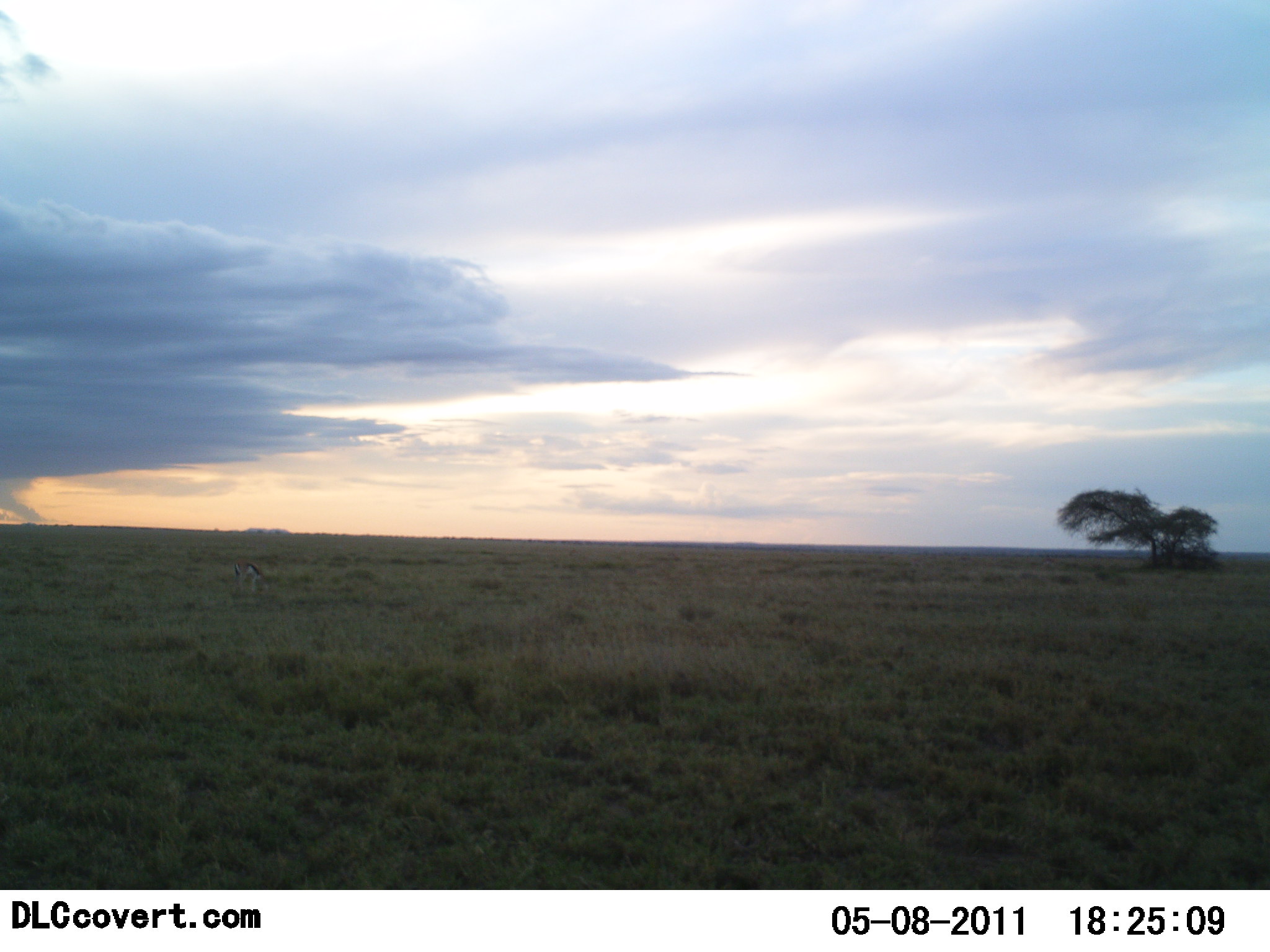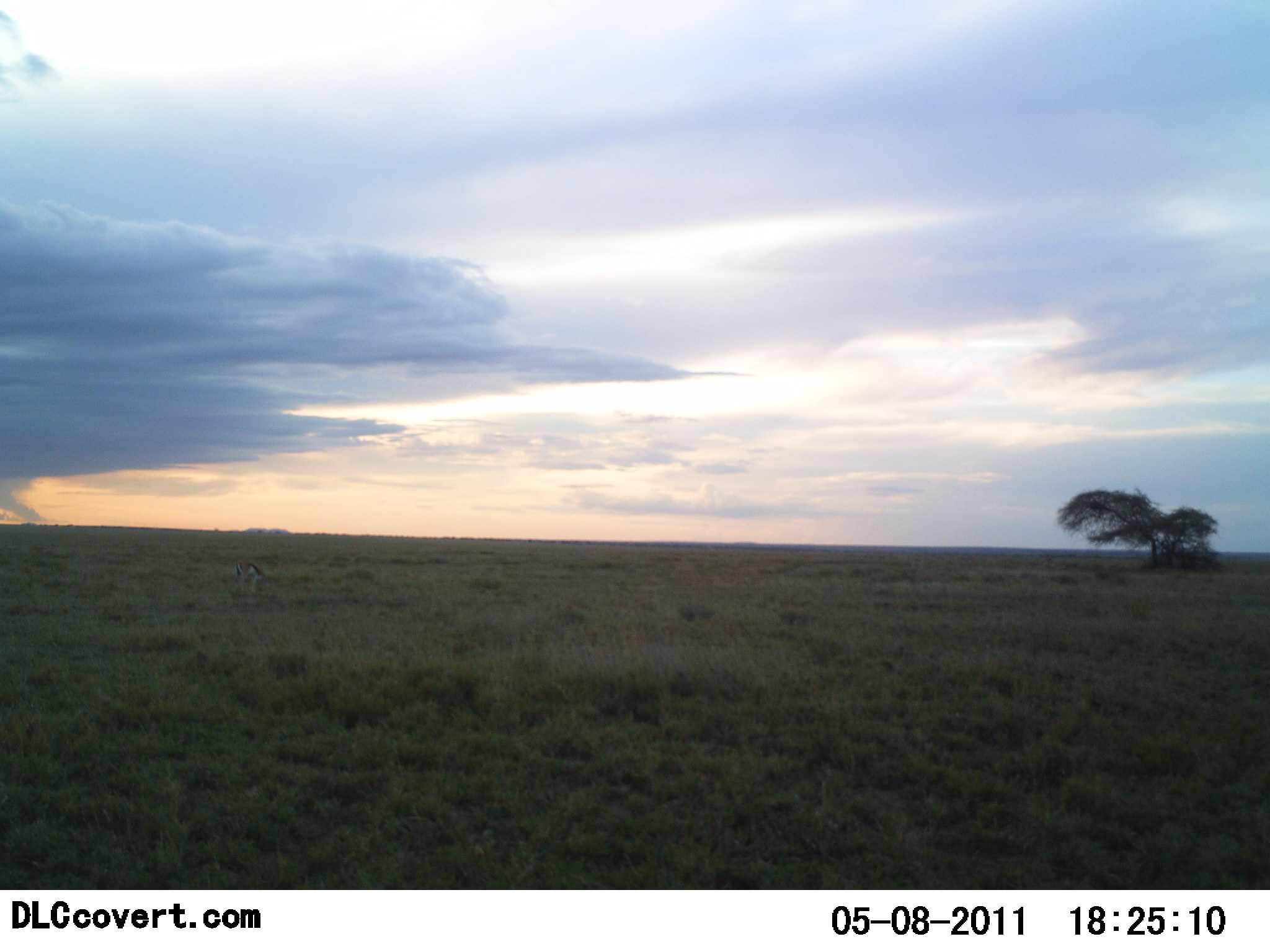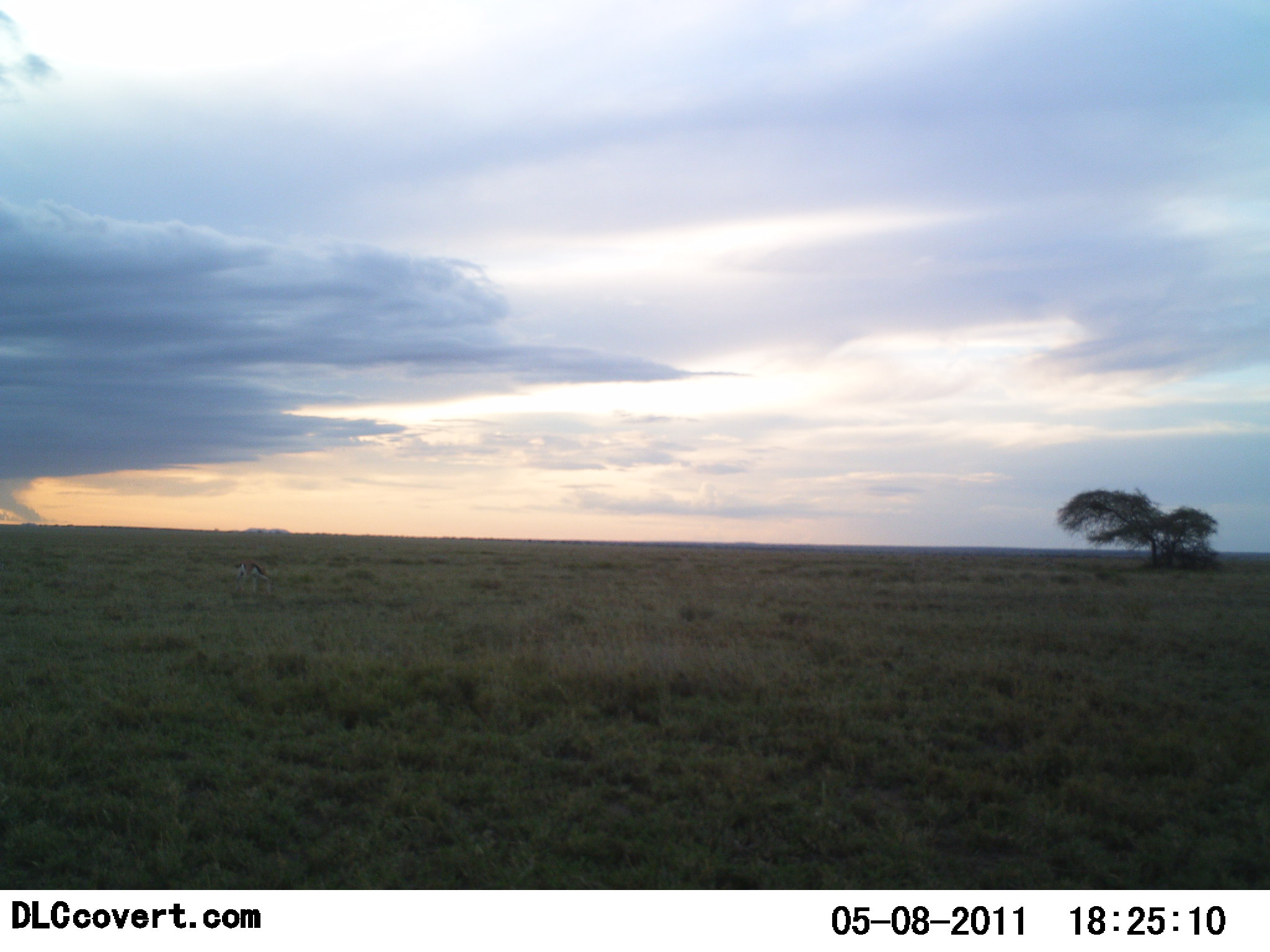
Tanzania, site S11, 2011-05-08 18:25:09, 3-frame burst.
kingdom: Animalia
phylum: Chordata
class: Mammalia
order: Artiodactyla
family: Bovidae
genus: Eudorcas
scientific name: Eudorcas thomsonii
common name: thomson's gazelle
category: gazellethomsons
Gazellethomsons (thomson's gazelle) (Eudorcas thomsonii), count 1. Behavior (volunteer vote fractions): standing 64%, resting 0%, moving 9%, interacting 0%. Young present (vote fraction): 0%. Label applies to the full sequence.